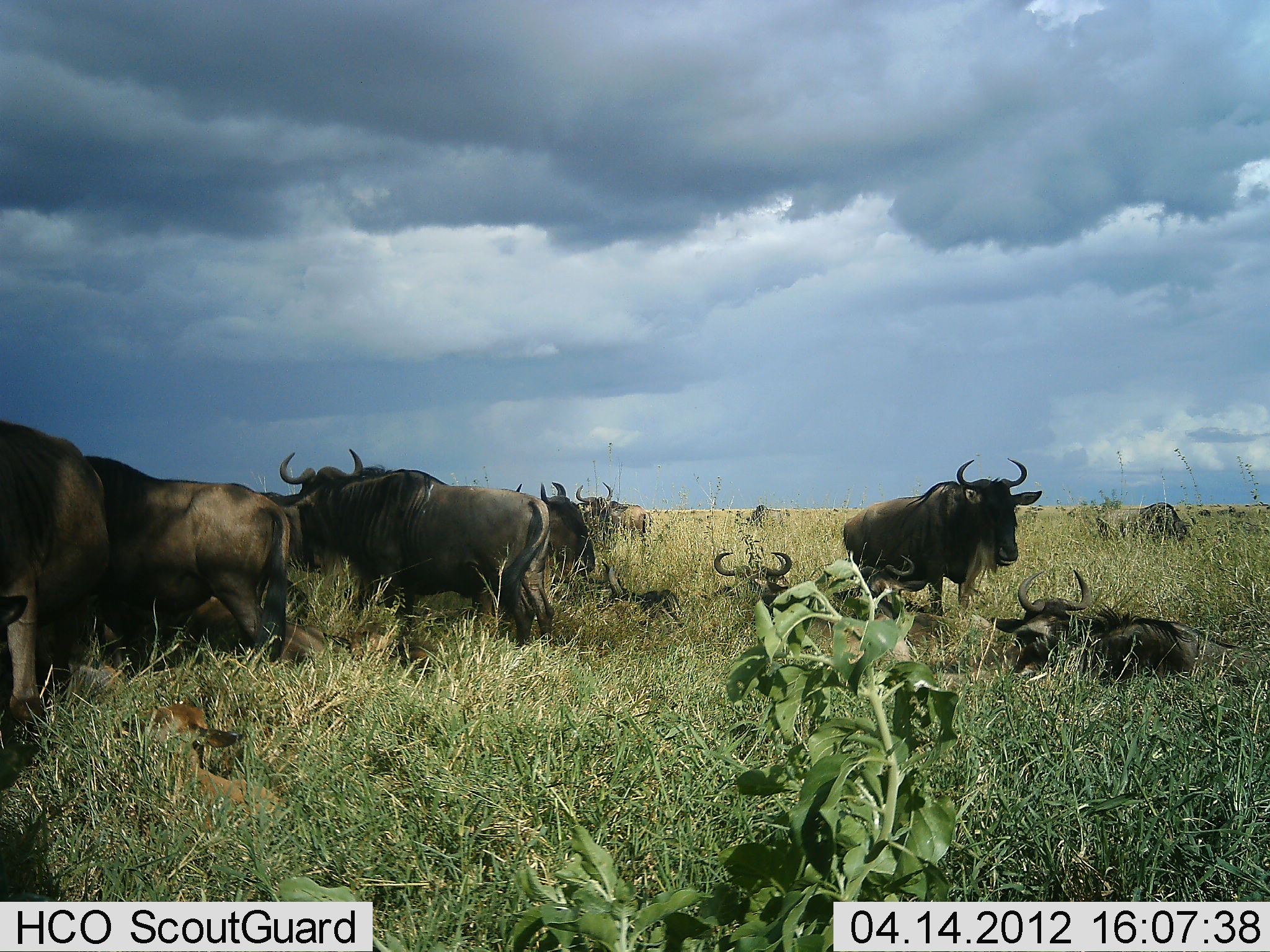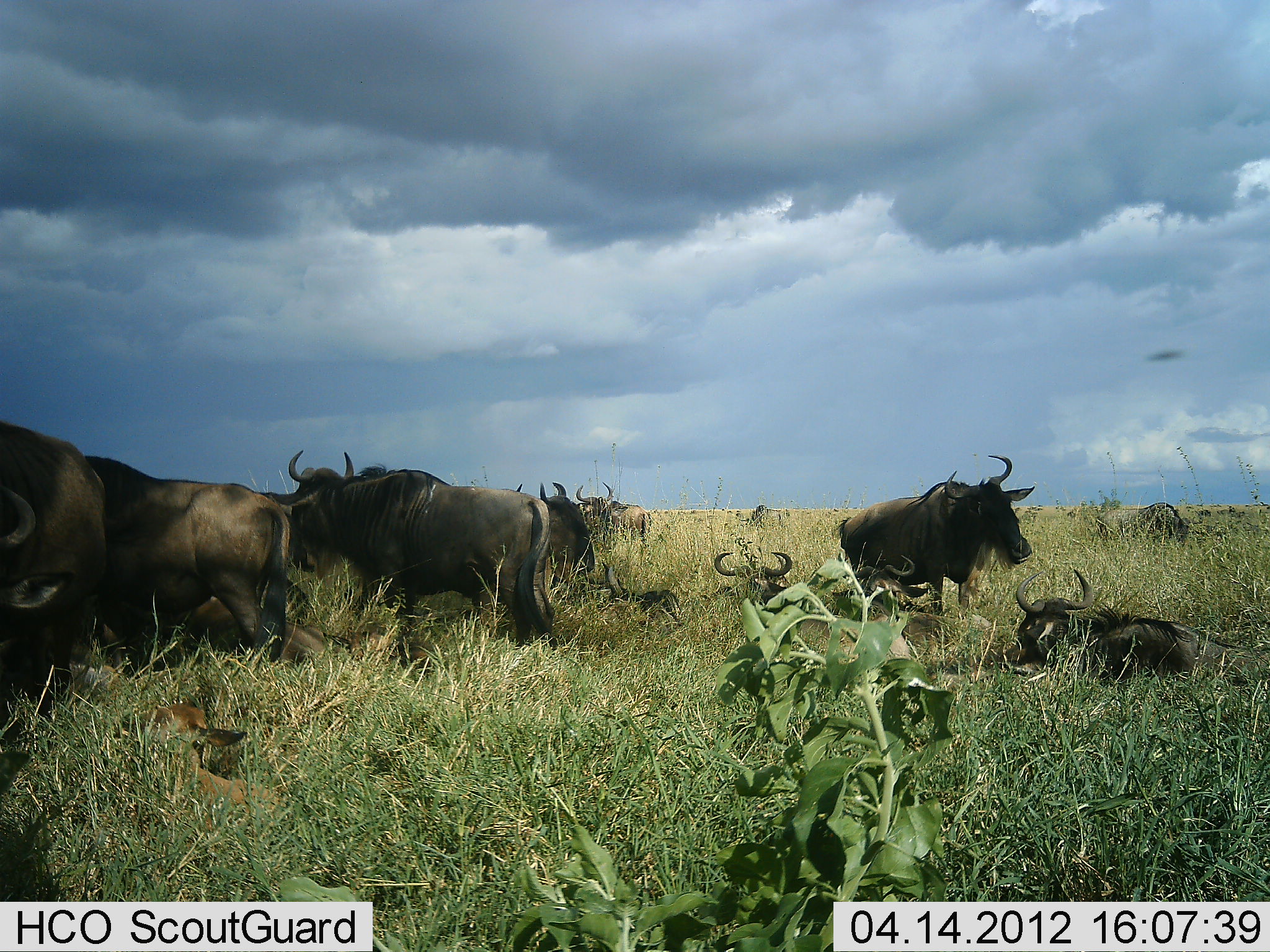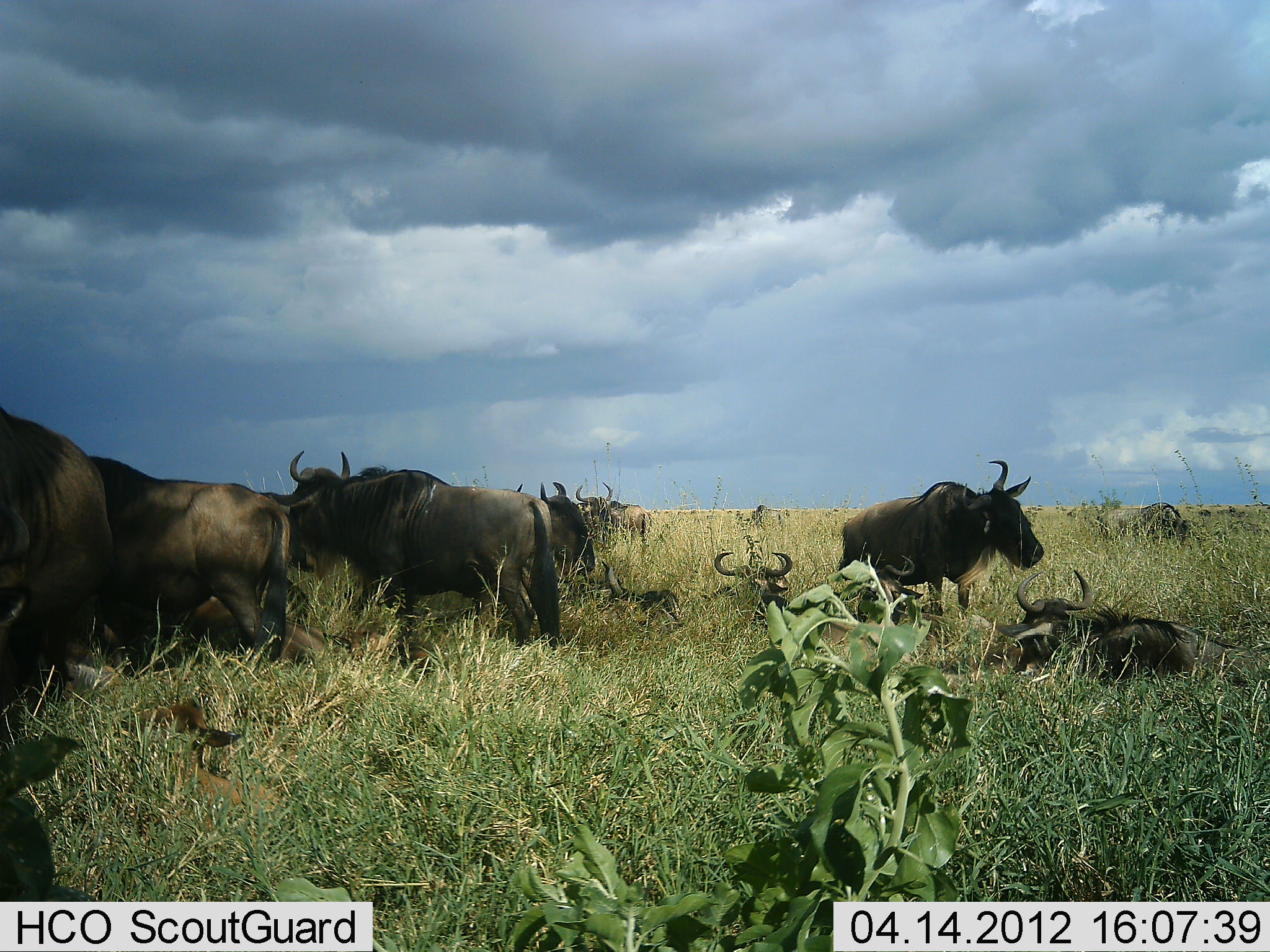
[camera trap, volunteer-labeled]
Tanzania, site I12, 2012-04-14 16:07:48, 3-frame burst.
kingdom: Animalia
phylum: Chordata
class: Mammalia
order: Artiodactyla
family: Bovidae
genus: Connochaetes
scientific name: Connochaetes taurinus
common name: blue wildebeest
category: wildebeest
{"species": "wildebeest (blue wildebeest) (Connochaetes taurinus)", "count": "11-50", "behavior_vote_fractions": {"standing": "90%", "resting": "85%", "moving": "0%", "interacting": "0%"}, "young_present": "40%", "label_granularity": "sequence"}